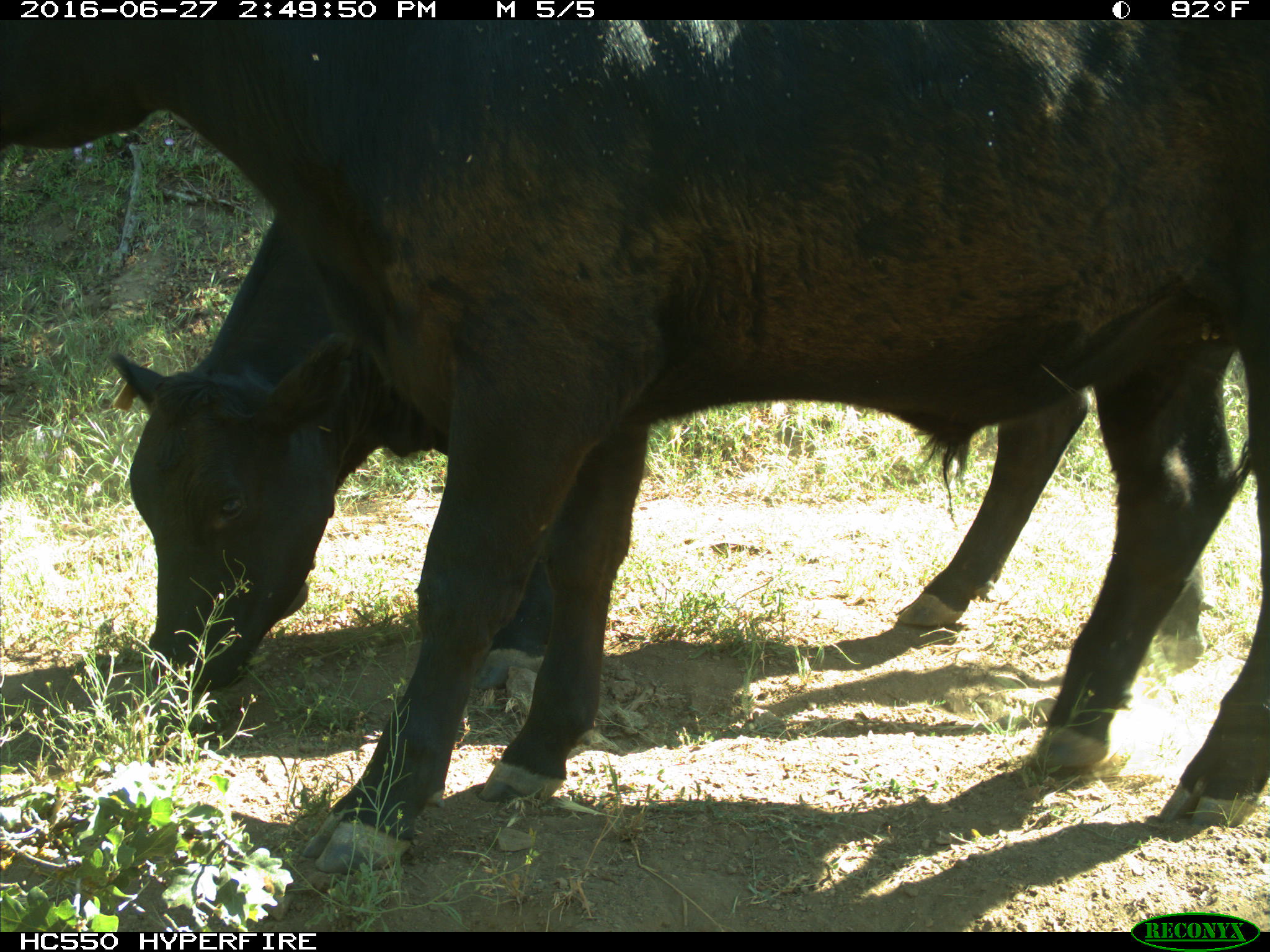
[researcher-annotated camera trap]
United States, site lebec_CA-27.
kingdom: Animalia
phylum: Chordata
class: Mammalia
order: Artiodactyla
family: Bovidae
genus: Bos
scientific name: Bos taurus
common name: domestic cow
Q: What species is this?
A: Bos taurus (domestic cow).